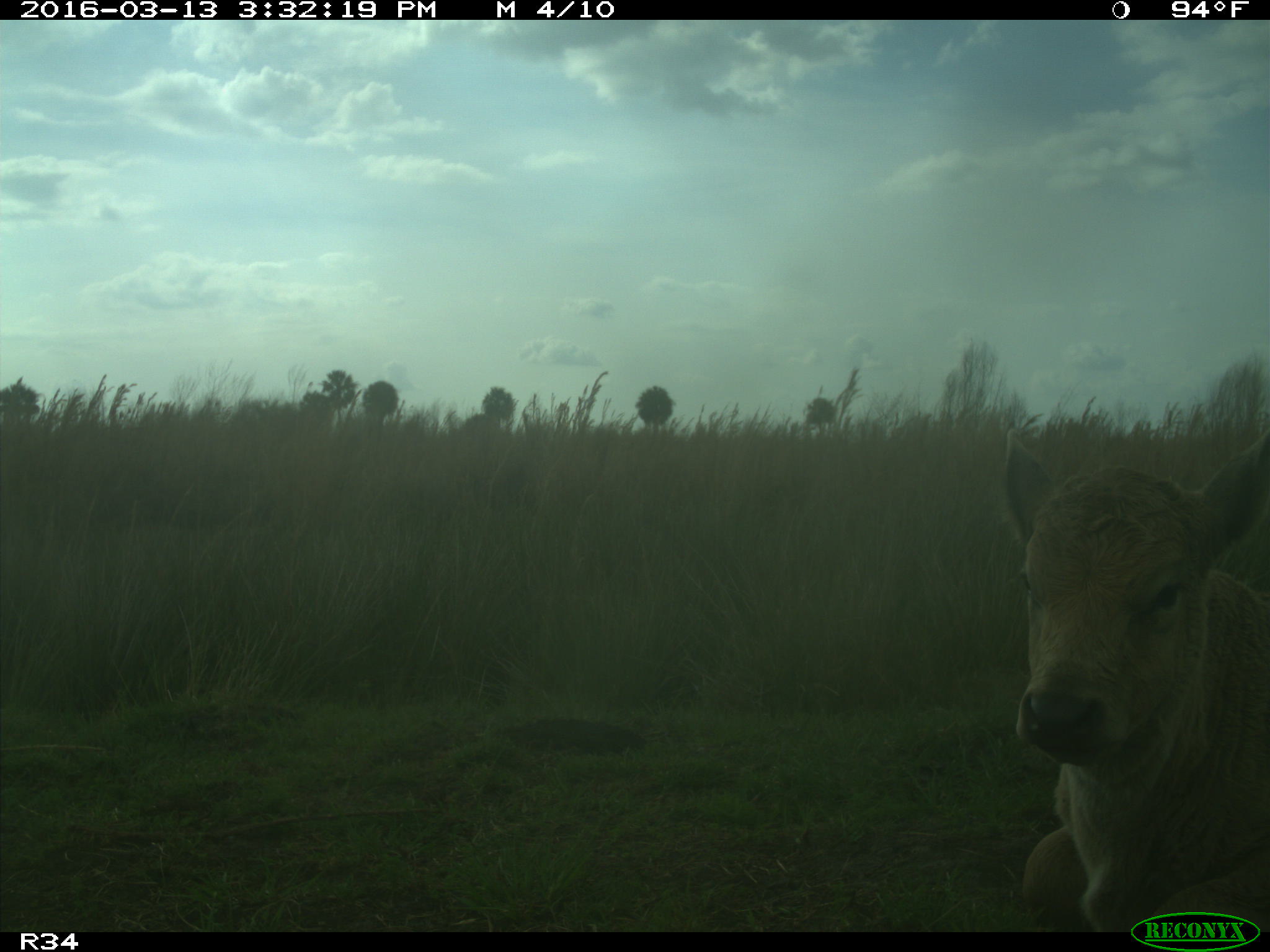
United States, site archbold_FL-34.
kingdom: Animalia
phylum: Chordata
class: Mammalia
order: Artiodactyla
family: Bovidae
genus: Bos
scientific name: Bos taurus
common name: domestic cow